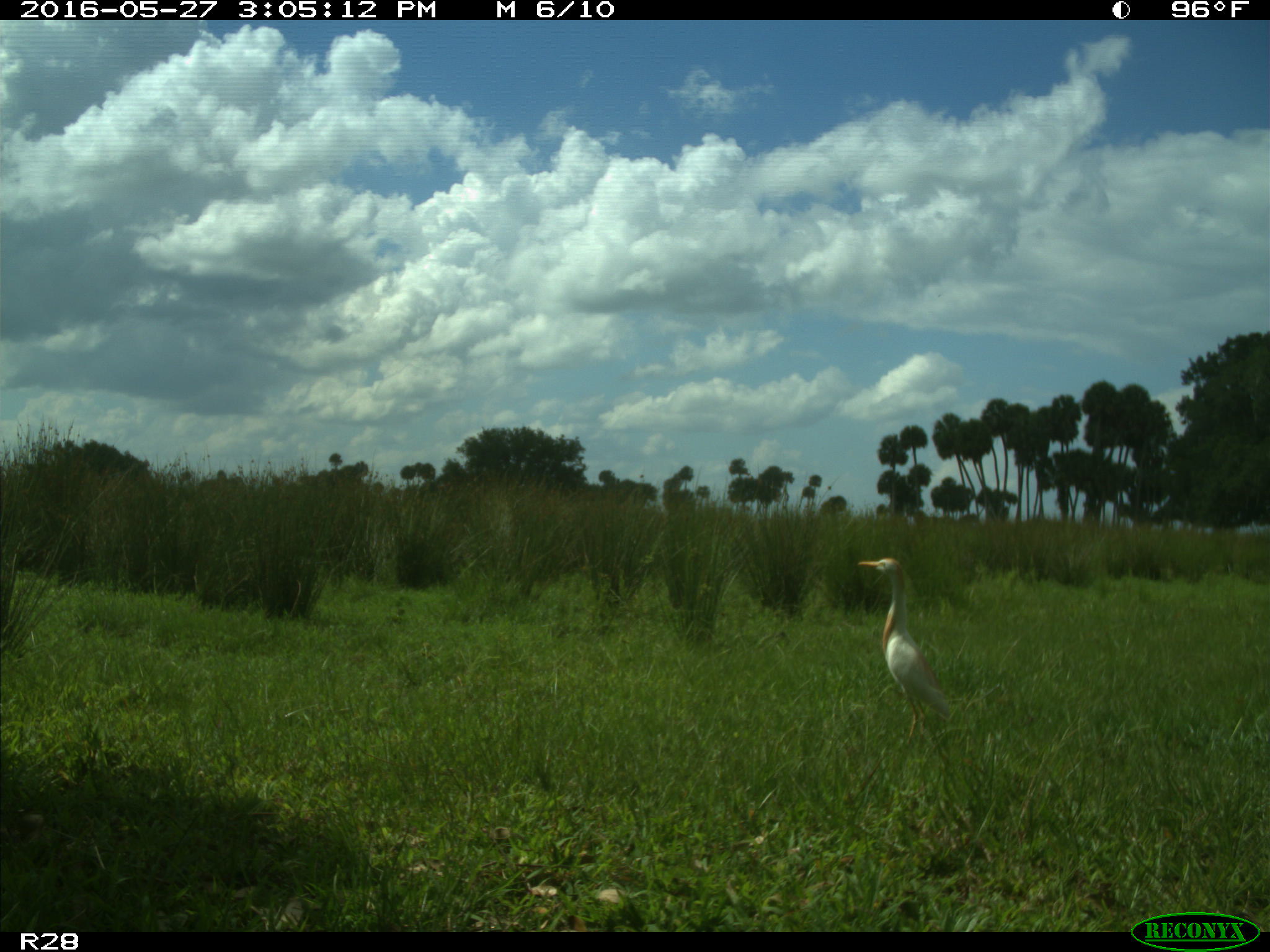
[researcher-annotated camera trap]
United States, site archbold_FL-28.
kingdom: Animalia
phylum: Chordata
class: Aves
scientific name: Aves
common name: birds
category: unidentified bird